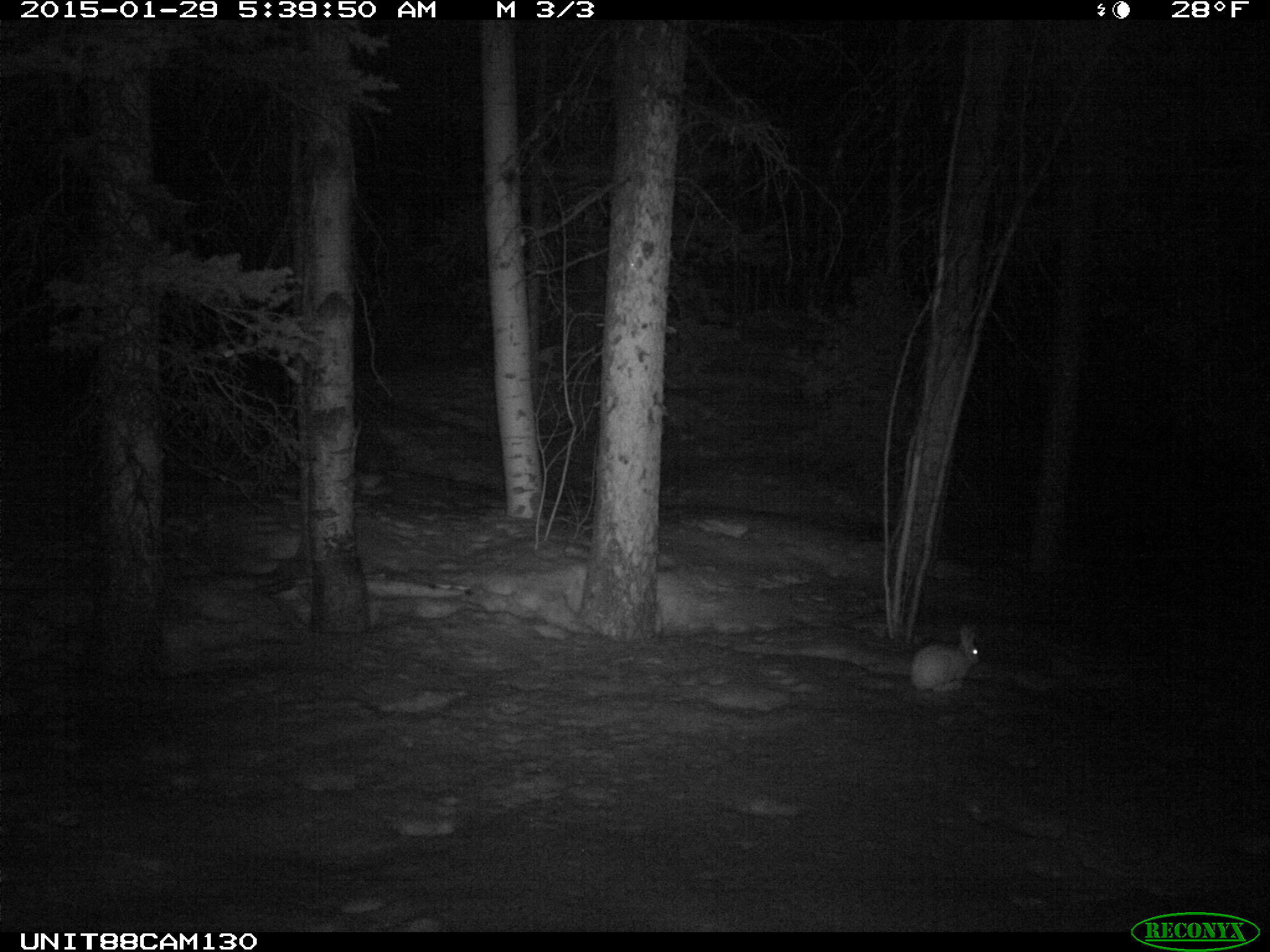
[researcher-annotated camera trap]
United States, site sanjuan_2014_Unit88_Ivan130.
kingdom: Animalia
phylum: Chordata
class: Mammalia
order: Lagomorpha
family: Leporidae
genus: Lepus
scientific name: Lepus americanus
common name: snowshoe hare